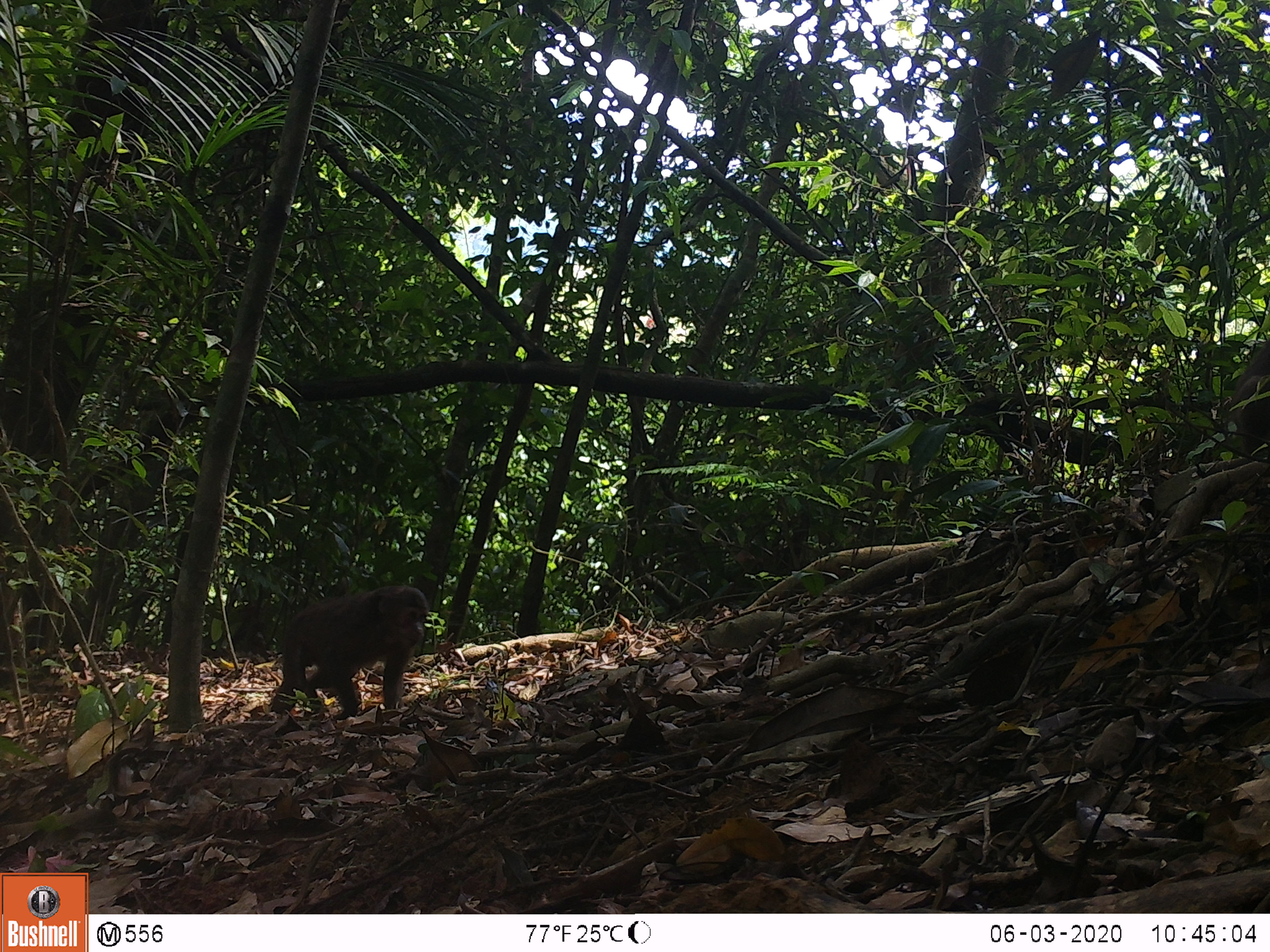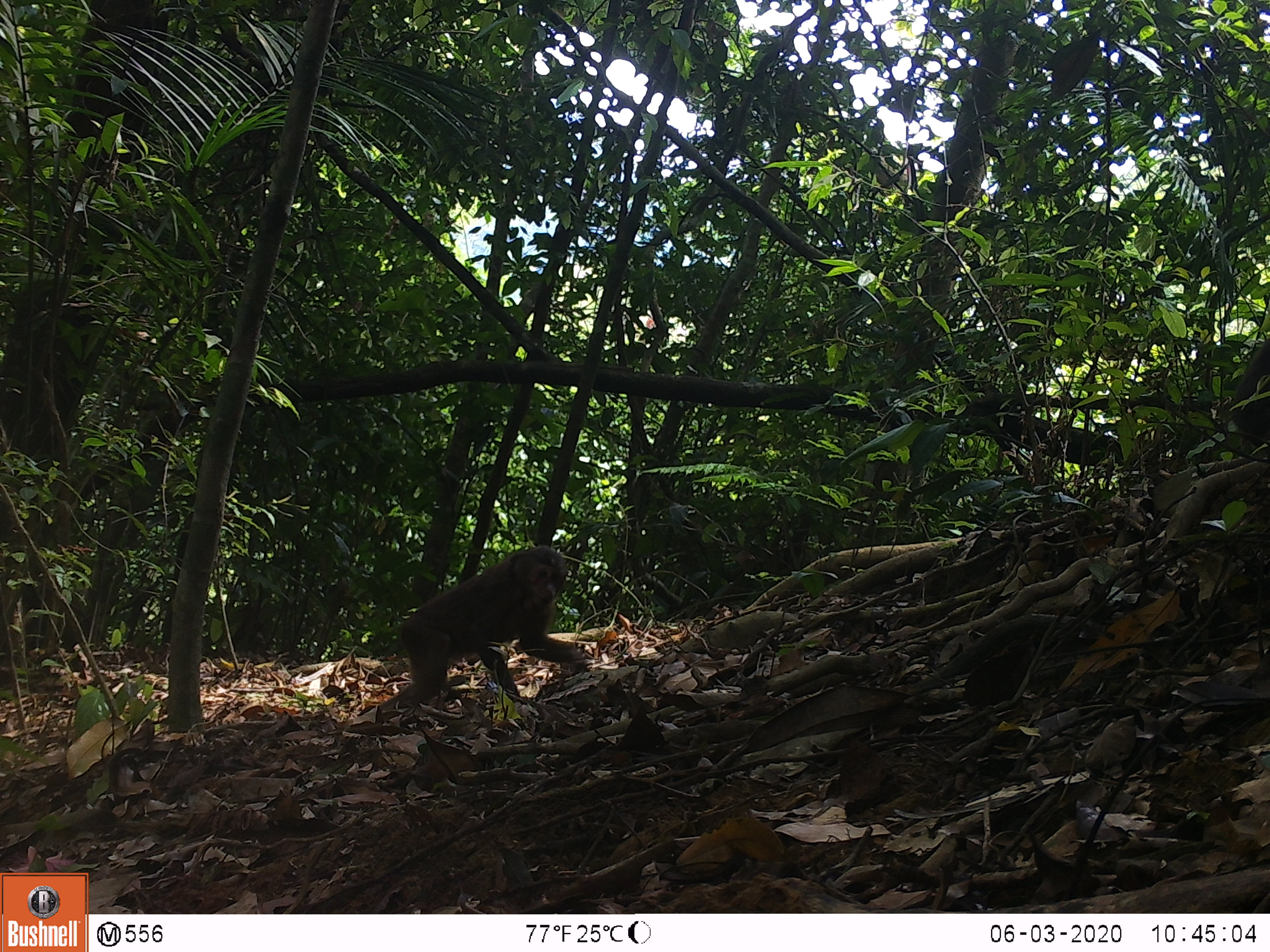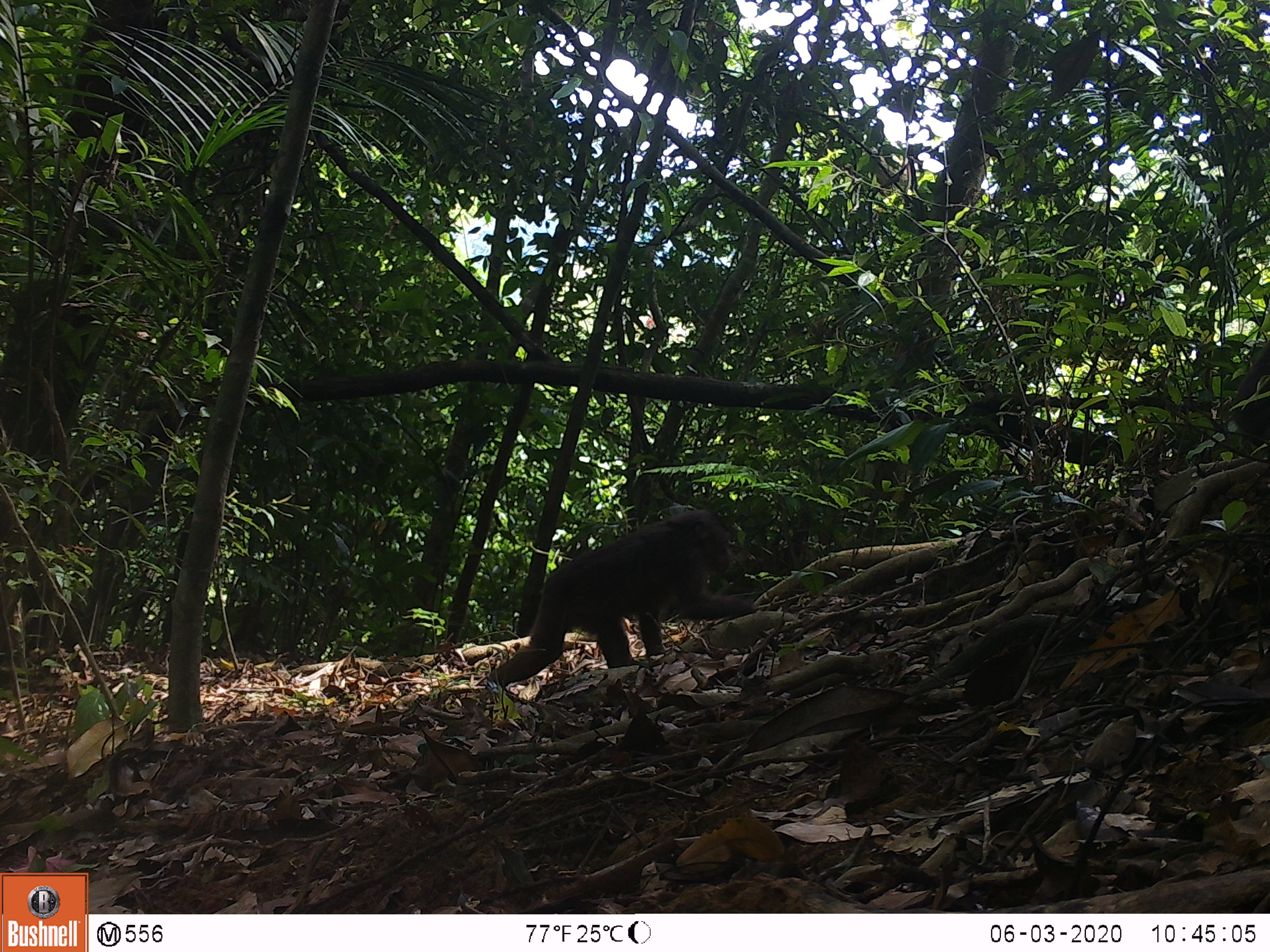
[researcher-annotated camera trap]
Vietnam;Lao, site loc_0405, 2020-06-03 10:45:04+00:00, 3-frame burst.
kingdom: Animalia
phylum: Chordata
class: Mammalia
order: Primates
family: Cercopithecidae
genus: Macaca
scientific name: Macaca arctoides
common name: stump-tailed macaque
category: stump tailed macaque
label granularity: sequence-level